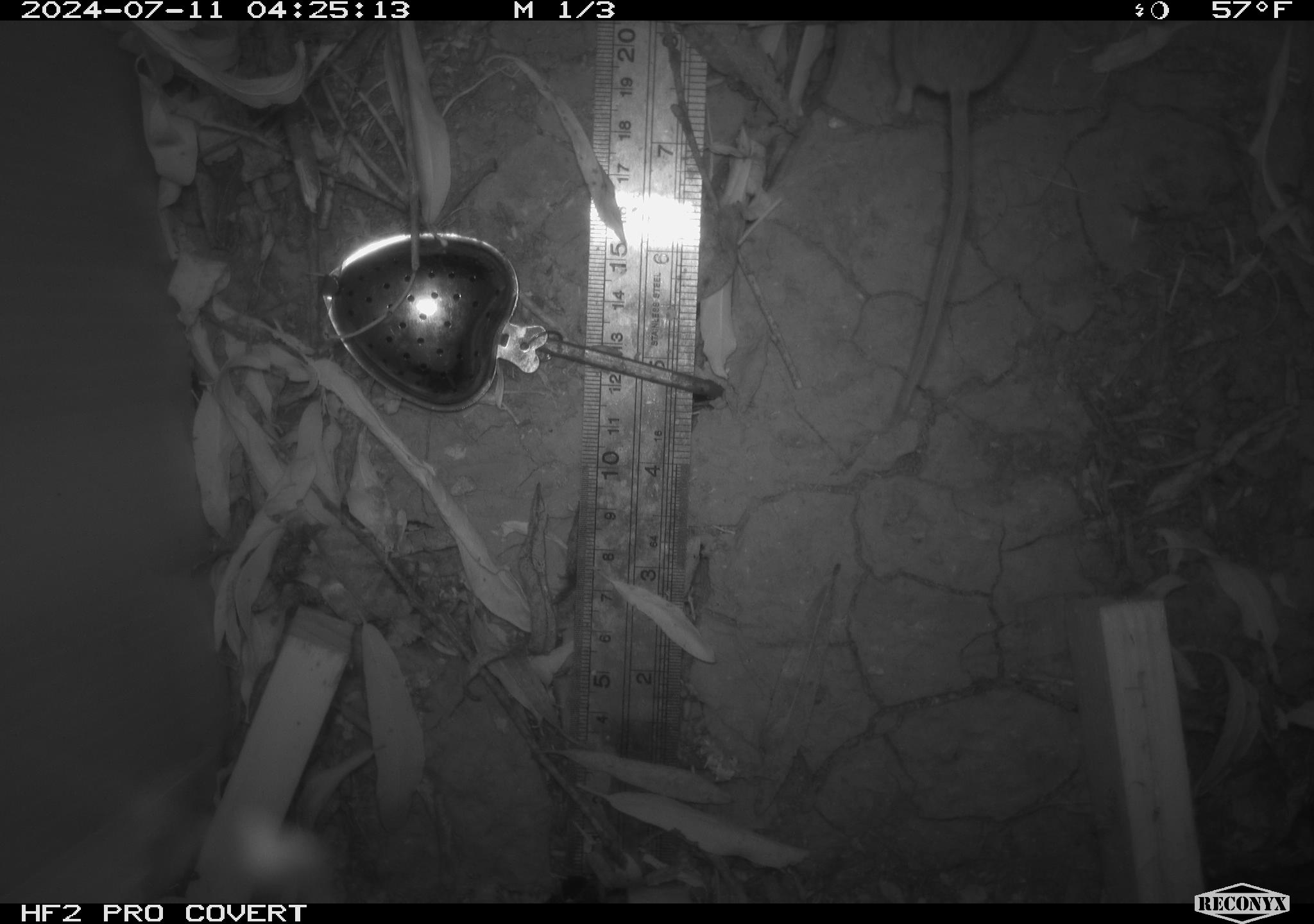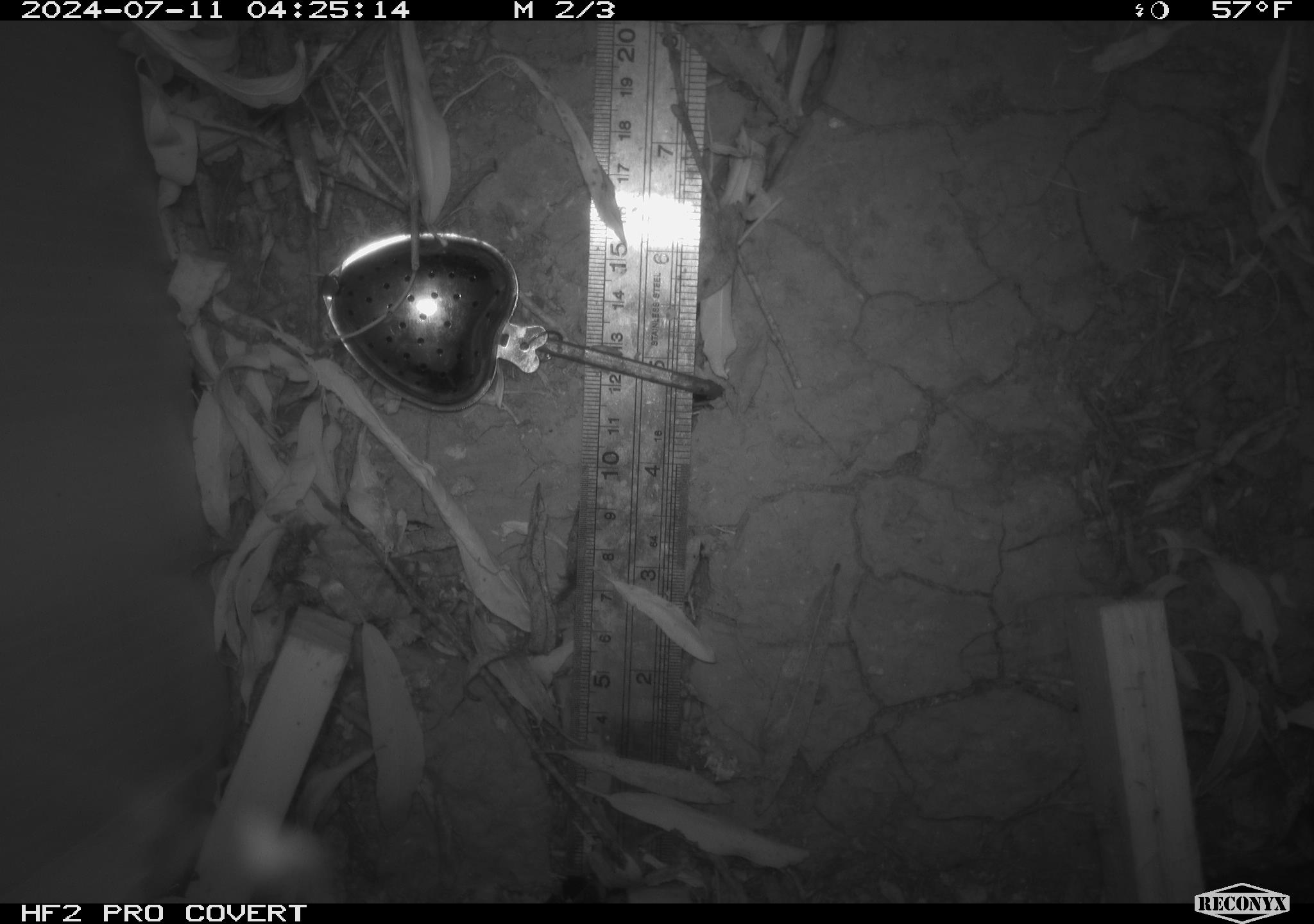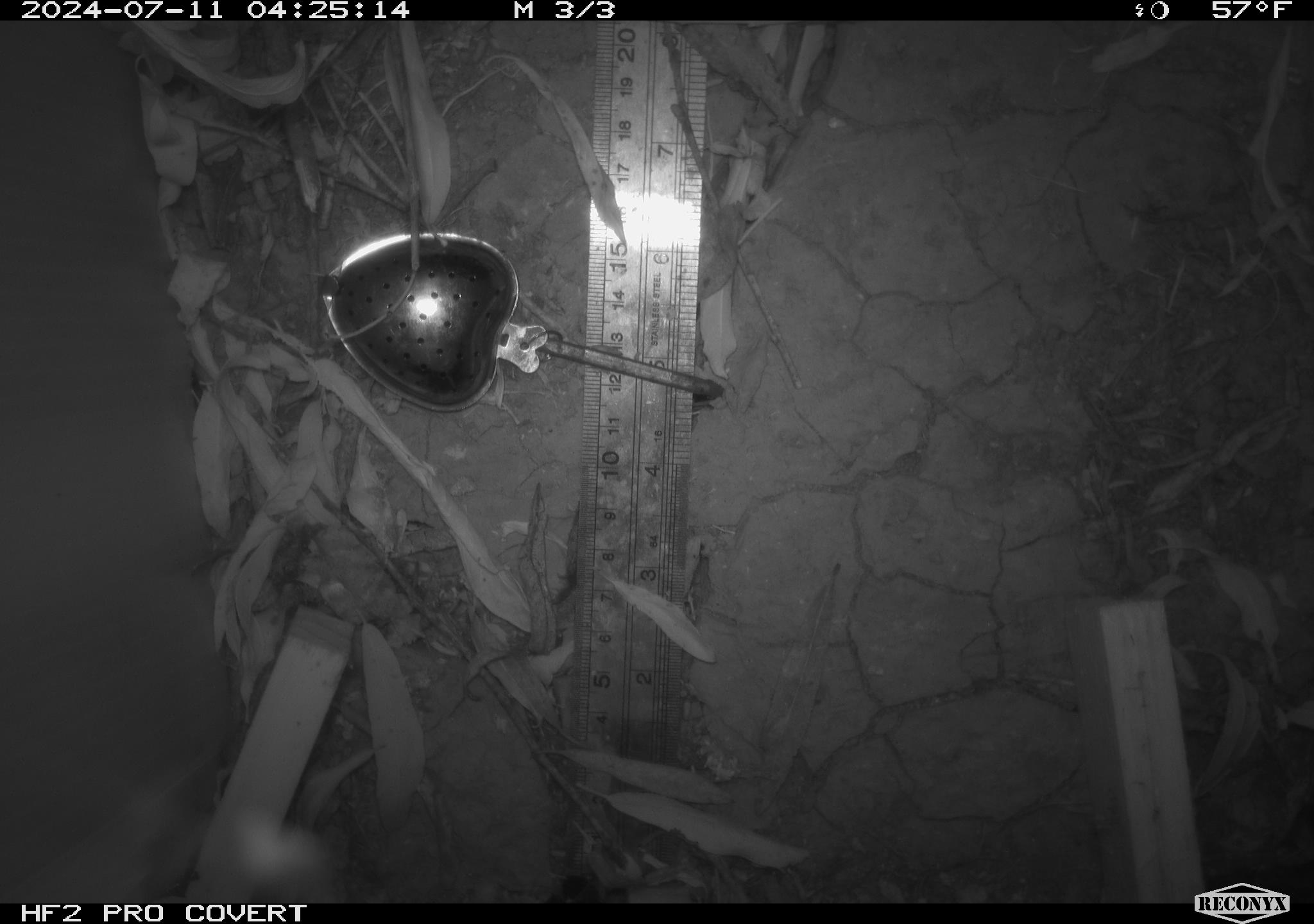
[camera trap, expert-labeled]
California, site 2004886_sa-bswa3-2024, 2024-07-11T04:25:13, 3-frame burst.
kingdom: Animalia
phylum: Chordata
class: Mammalia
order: Rodentia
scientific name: Rodentia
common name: mouse species